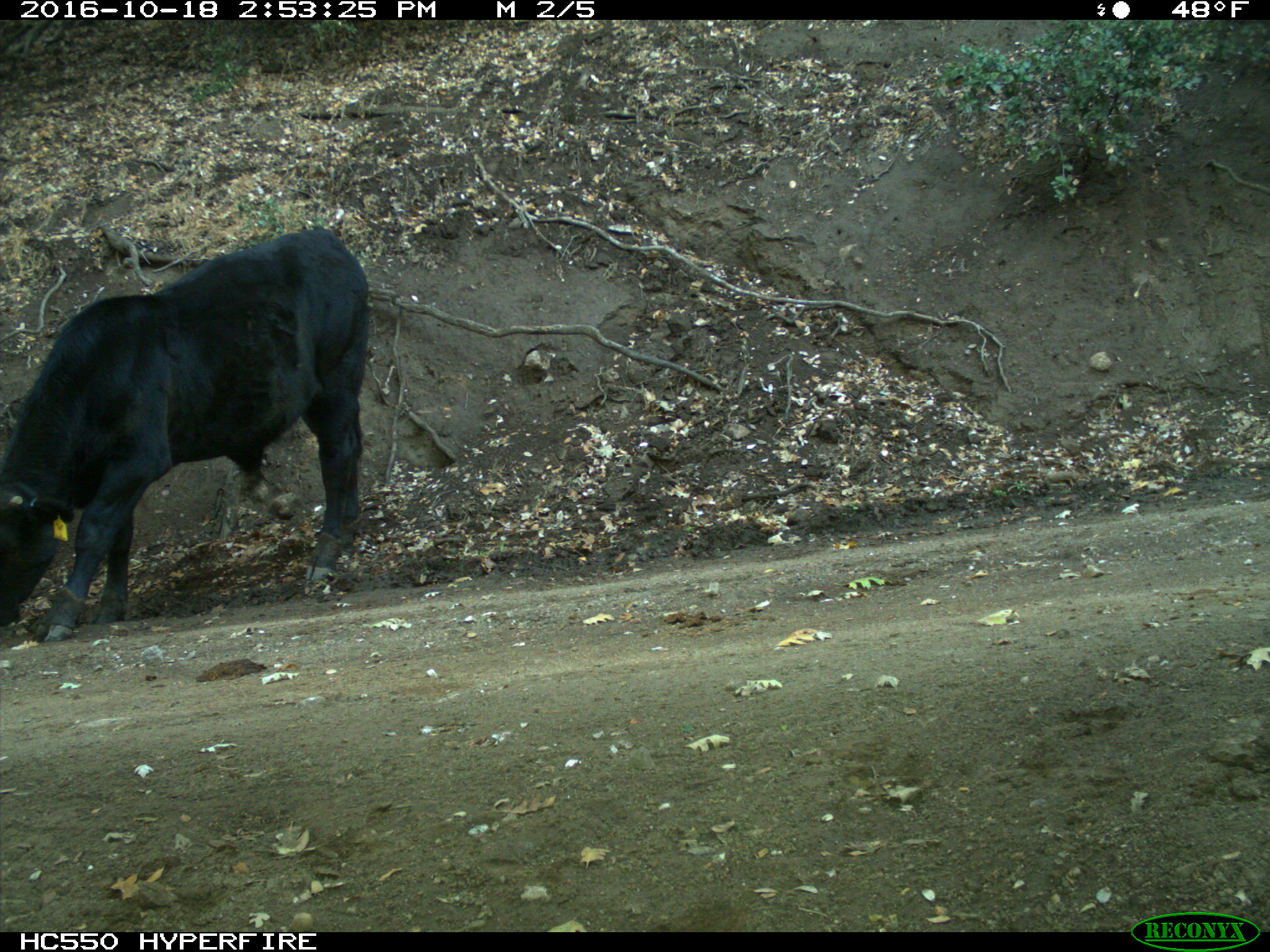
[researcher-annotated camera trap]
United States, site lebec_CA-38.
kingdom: Animalia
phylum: Chordata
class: Mammalia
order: Artiodactyla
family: Bovidae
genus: Bos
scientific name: Bos taurus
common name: domestic cow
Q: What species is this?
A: Bos taurus (domestic cow).